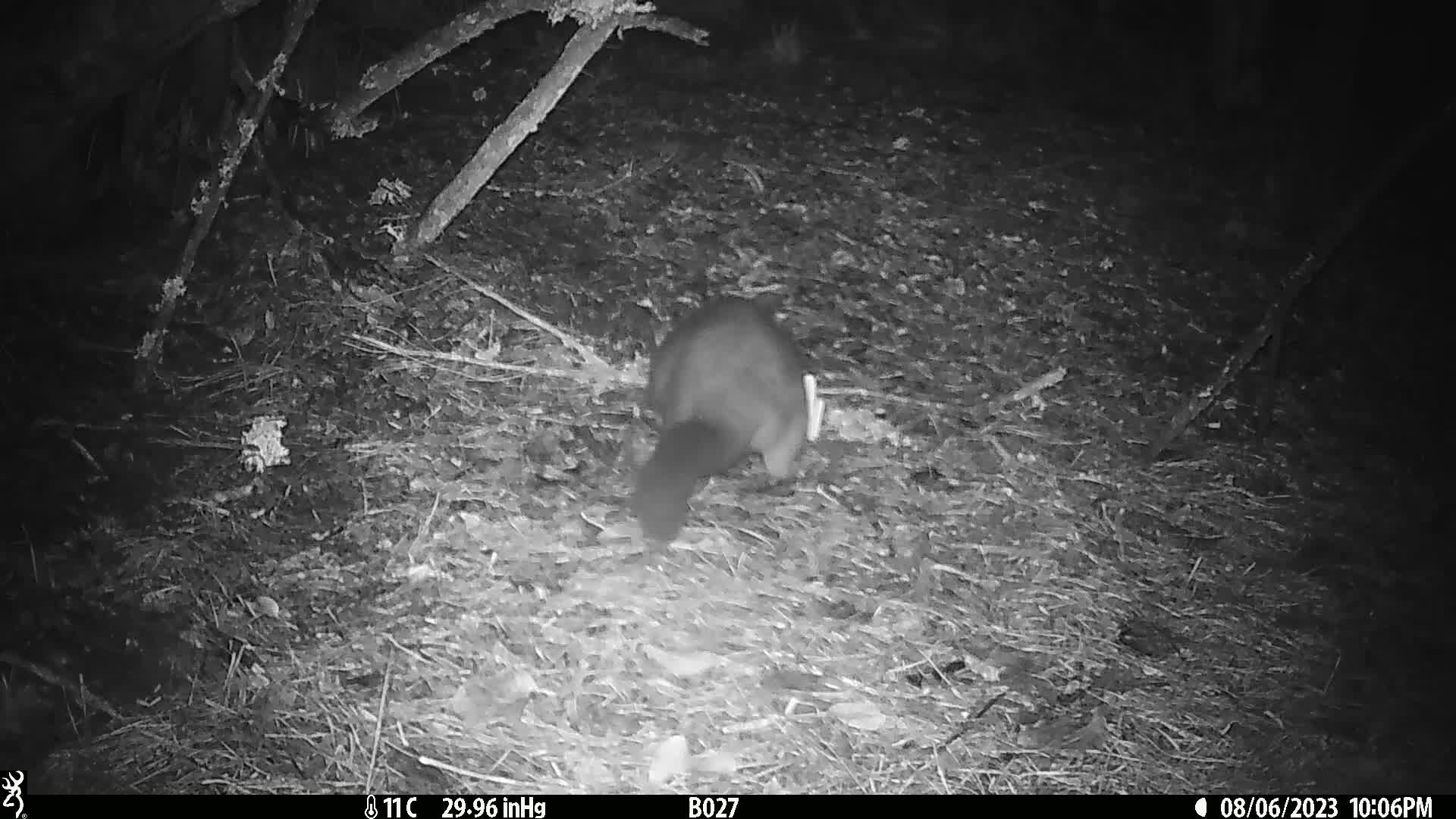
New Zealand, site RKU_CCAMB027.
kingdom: Animalia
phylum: Chordata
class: Mammalia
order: Diprotodontia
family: Phalangeridae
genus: Trichosurus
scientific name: Trichosurus vulpecula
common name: common brushtail possum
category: possum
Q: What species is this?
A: Possum (common brushtail possum) (Trichosurus vulpecula).